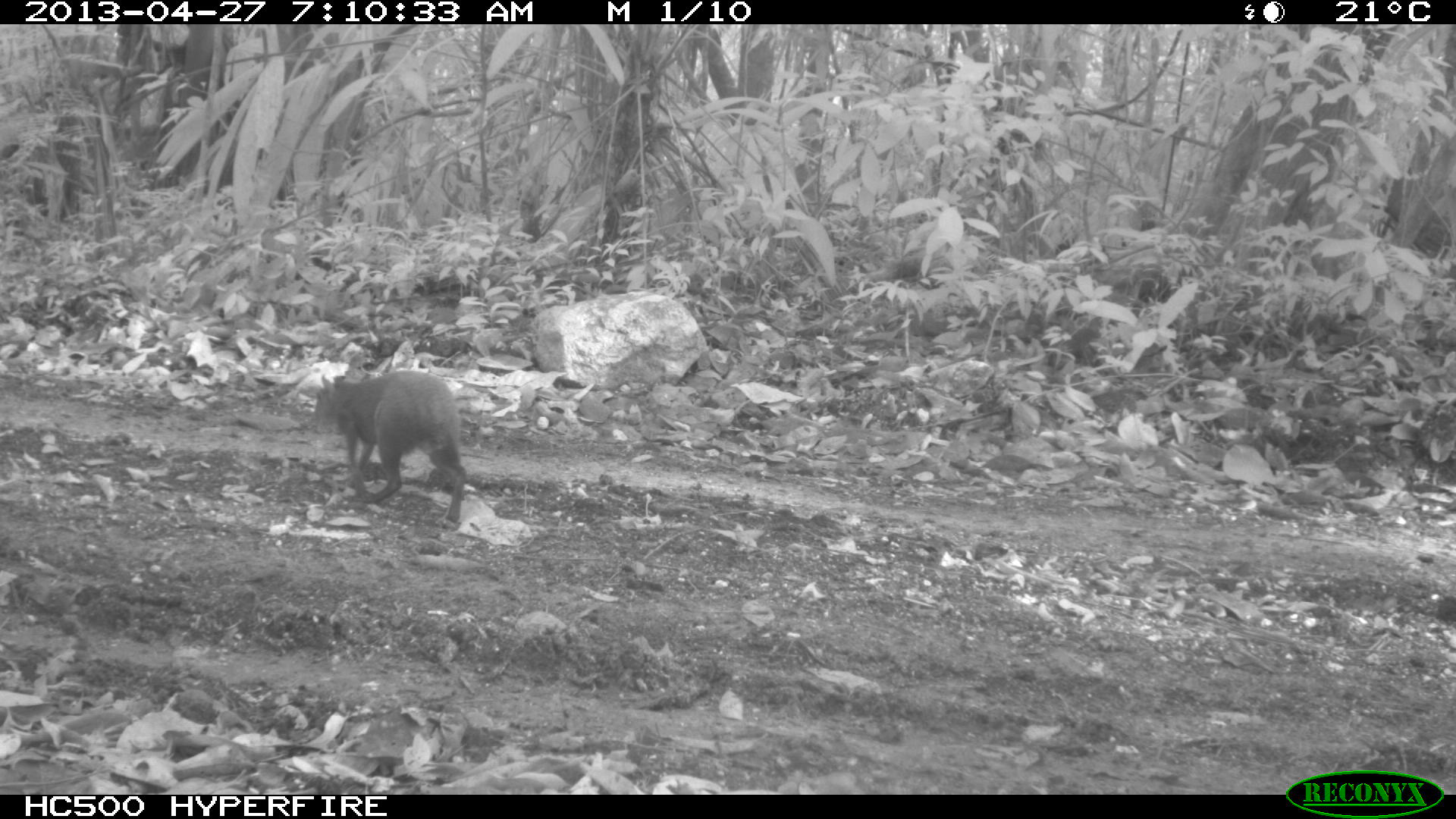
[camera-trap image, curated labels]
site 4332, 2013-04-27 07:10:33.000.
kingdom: Animalia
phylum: Chordata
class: Mammalia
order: Rodentia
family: Dasyproctidae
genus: Dasyprocta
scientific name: Dasyprocta punctata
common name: central american agouti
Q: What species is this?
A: Dasyprocta punctata (central american agouti).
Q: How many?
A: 1.